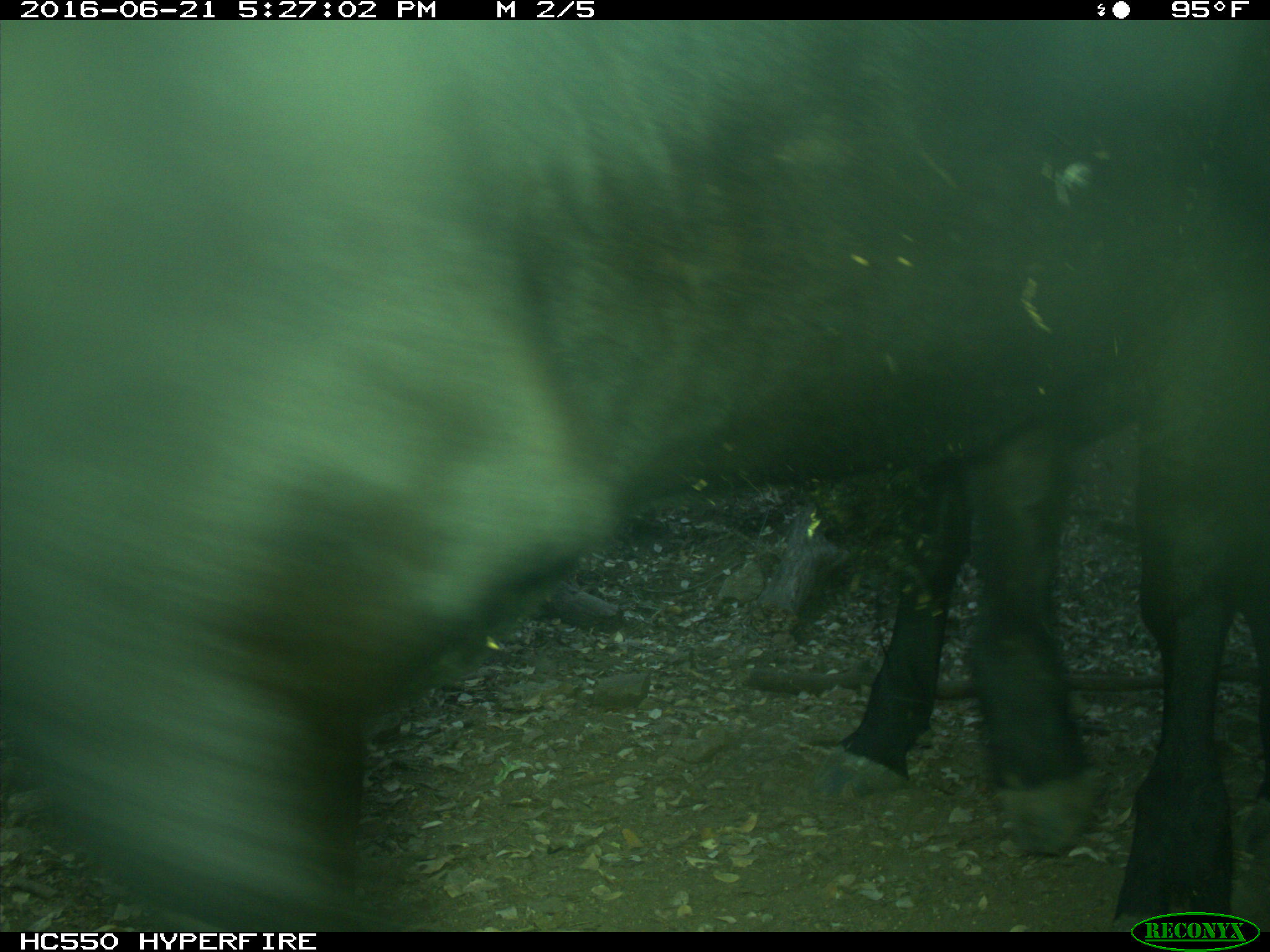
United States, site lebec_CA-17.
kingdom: Animalia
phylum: Chordata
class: Mammalia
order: Artiodactyla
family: Bovidae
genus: Bos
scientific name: Bos taurus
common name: domestic cow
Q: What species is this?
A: Bos taurus (domestic cow).